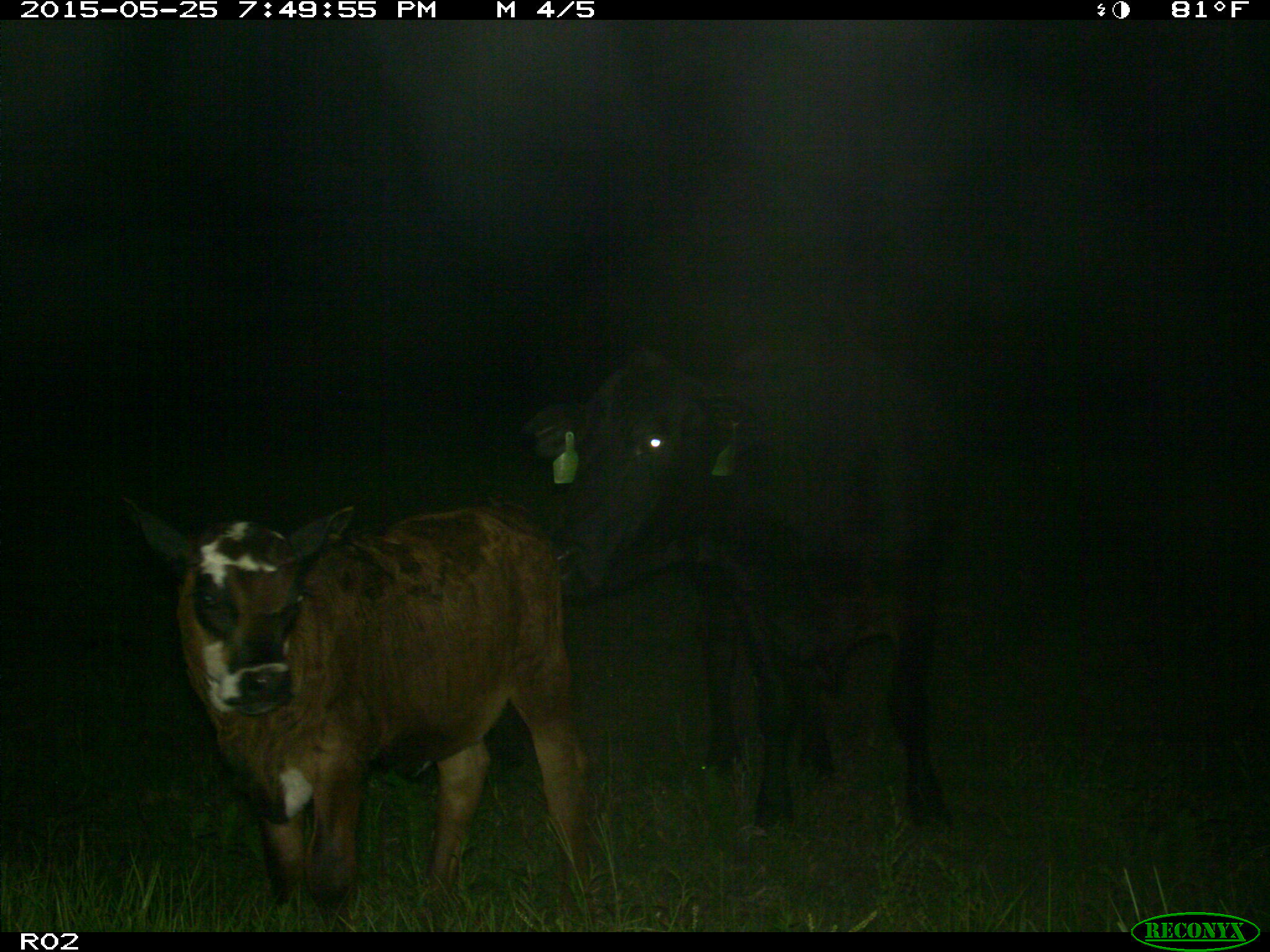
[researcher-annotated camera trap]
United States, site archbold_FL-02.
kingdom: Animalia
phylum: Chordata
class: Mammalia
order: Artiodactyla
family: Bovidae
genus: Bos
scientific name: Bos taurus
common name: domestic cow